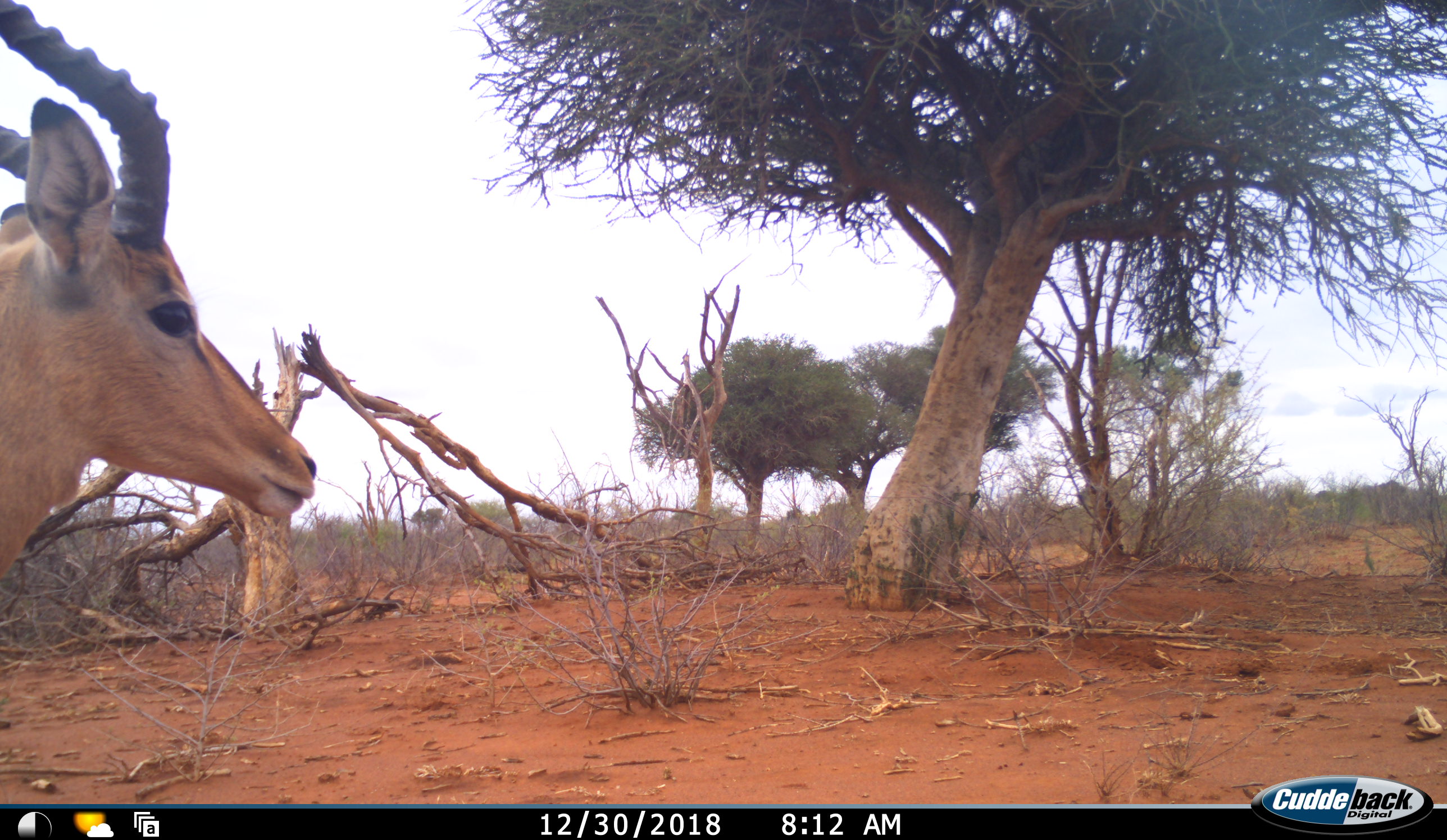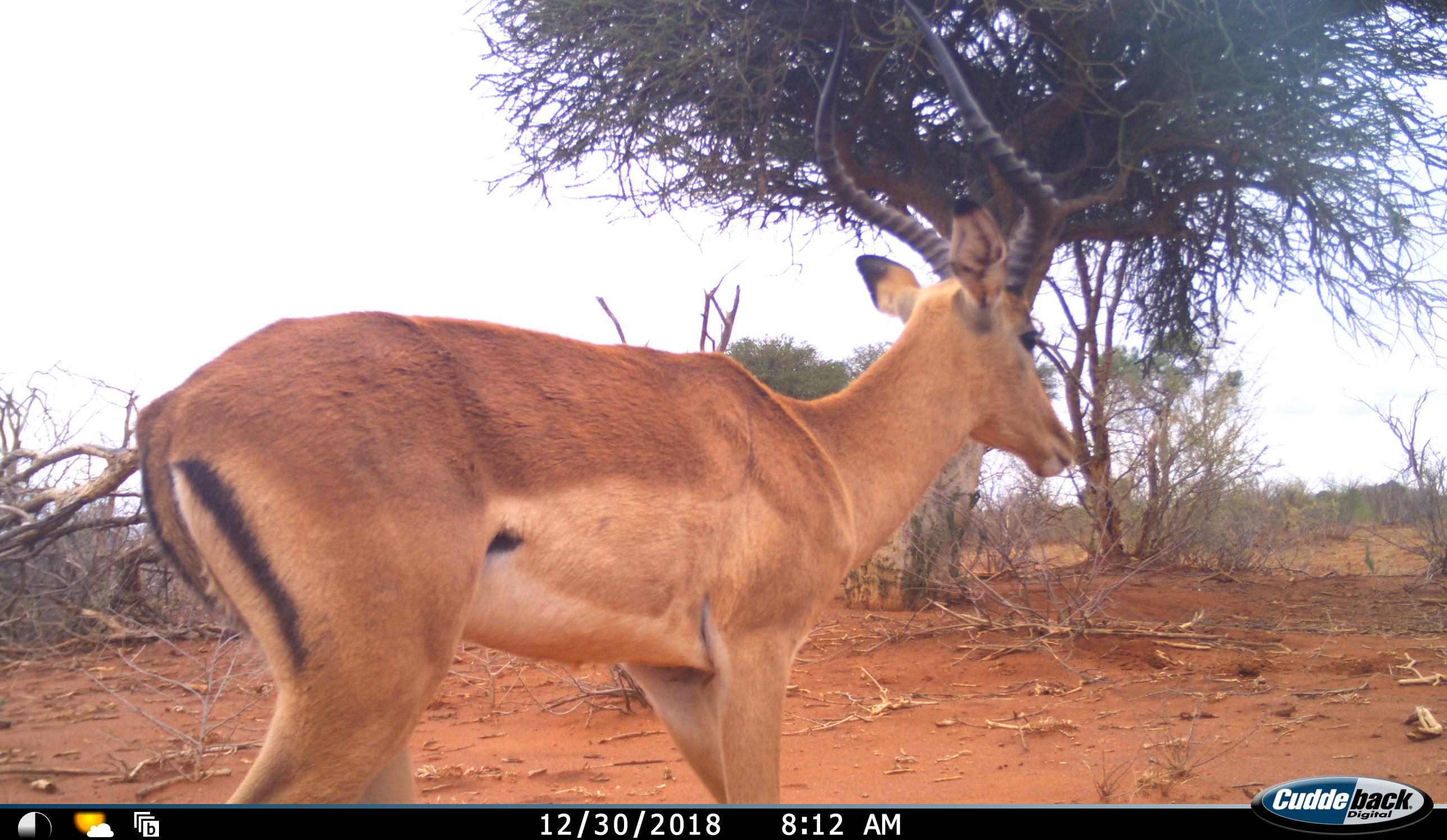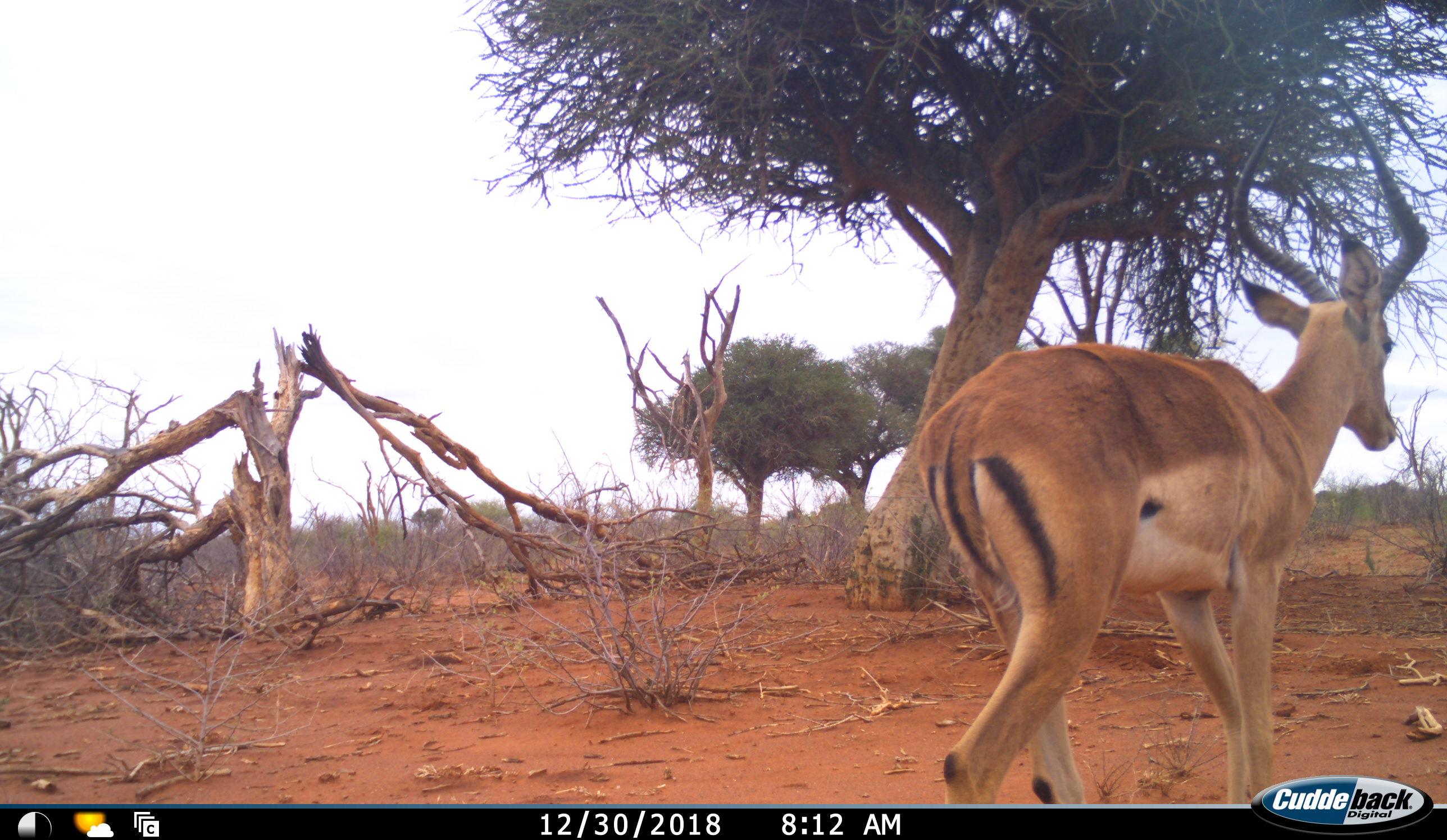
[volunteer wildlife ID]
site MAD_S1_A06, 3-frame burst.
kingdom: Animalia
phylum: Chordata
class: Mammalia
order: Artiodactyla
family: Bovidae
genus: Aepyceros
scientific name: Aepyceros melampus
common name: impala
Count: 1.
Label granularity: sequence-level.